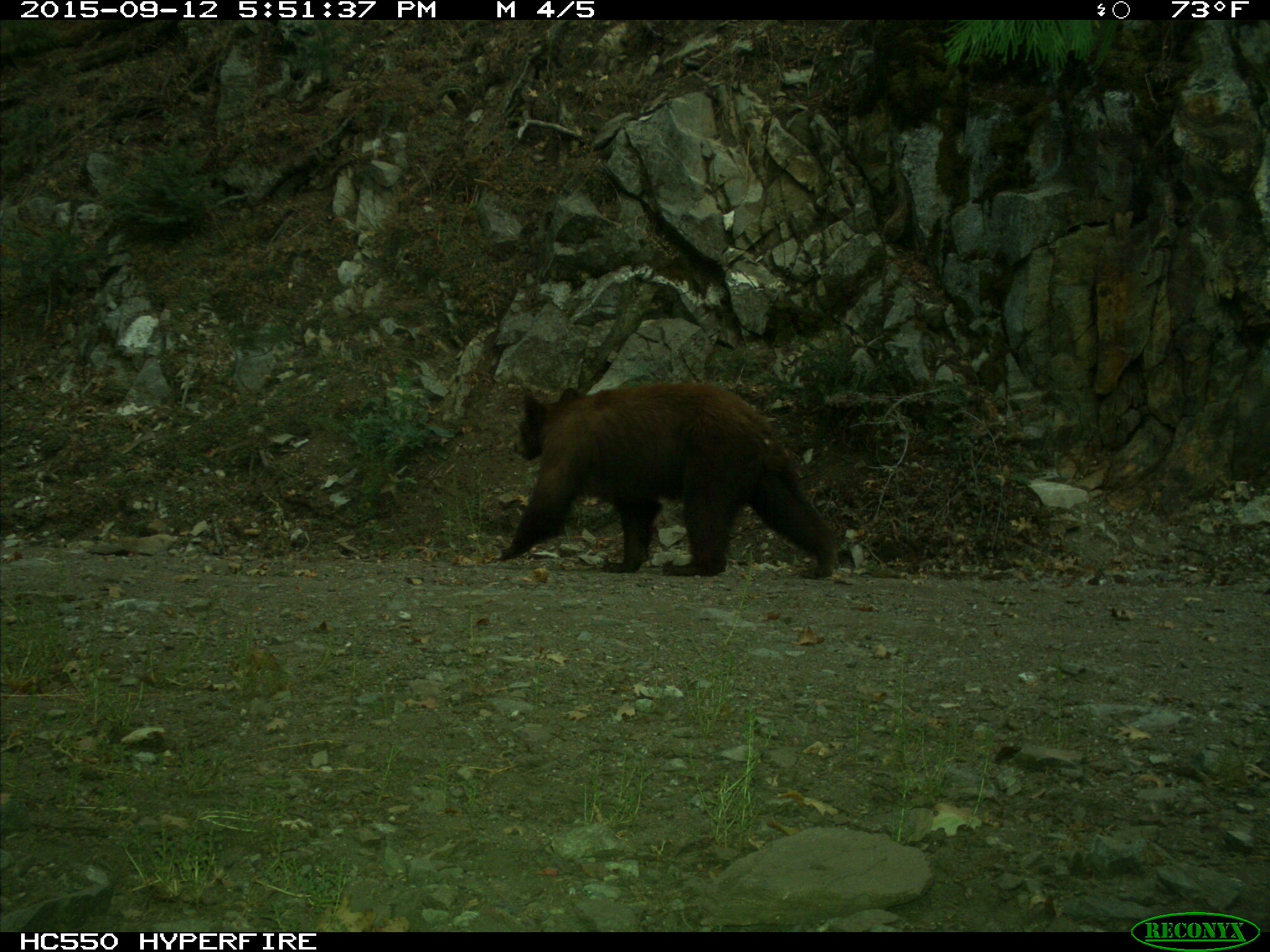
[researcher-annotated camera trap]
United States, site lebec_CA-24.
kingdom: Animalia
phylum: Chordata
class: Mammalia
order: Carnivora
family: Ursidae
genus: Ursus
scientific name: Ursus americanus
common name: american black bear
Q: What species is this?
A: Ursus americanus (american black bear).